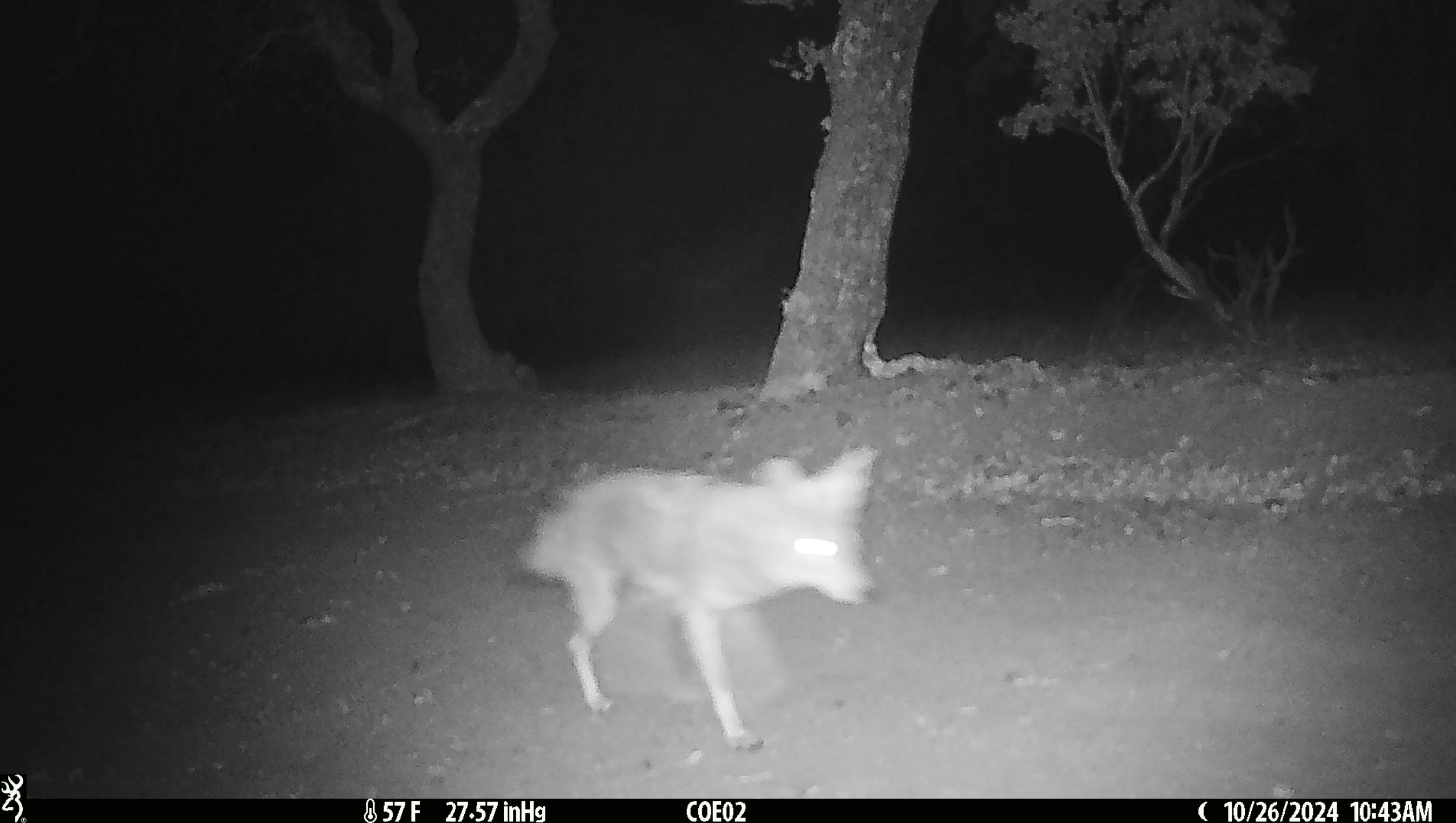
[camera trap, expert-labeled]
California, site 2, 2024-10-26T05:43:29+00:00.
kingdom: Animalia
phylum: Chordata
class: Mammalia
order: Carnivora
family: Canidae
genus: Canis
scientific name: Canis latrans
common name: coyote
Coyote (Canis latrans).